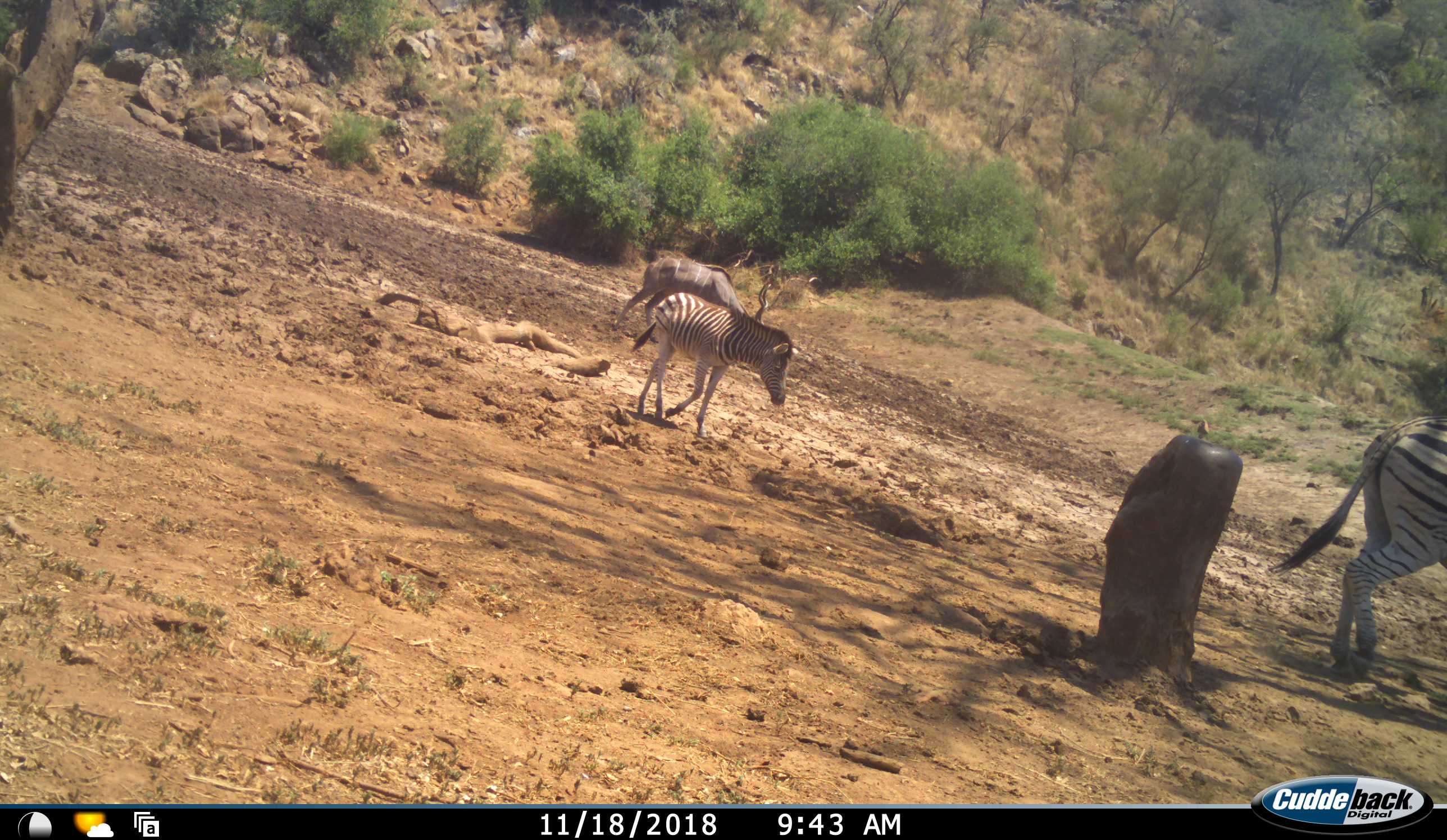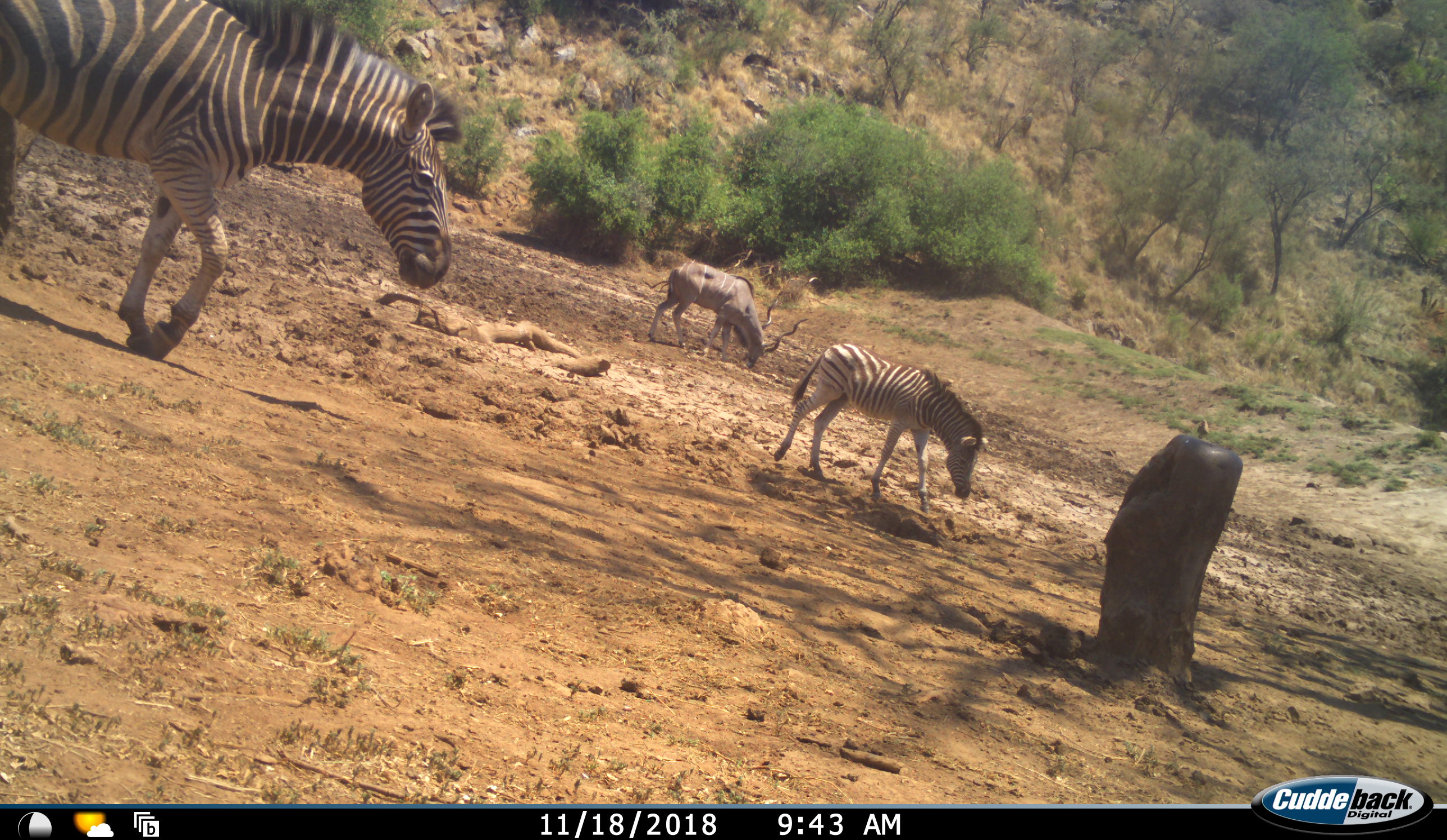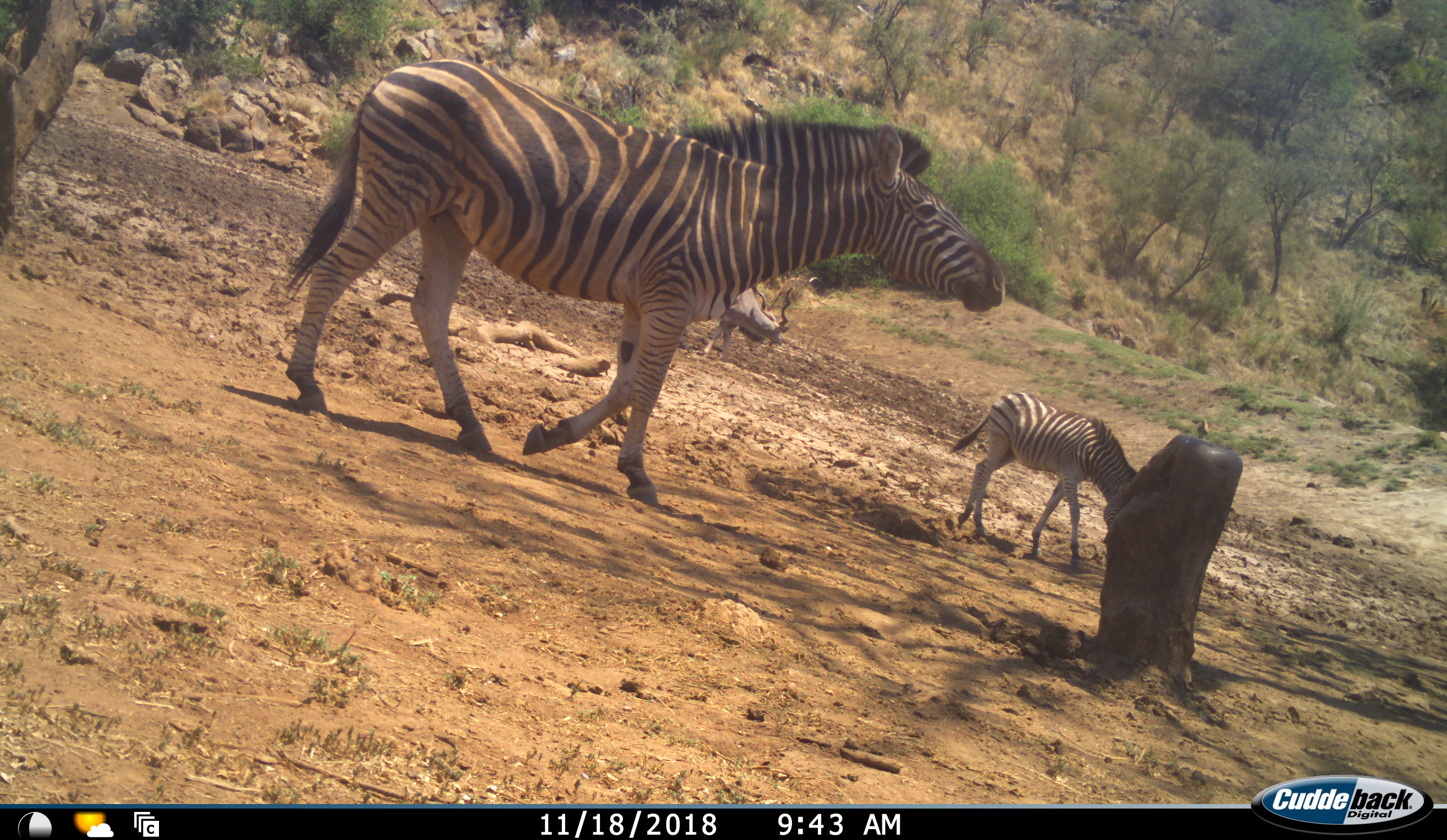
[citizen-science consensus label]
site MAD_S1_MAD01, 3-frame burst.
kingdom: Animalia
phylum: Chordata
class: Mammalia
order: Artiodactyla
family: Bovidae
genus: Tragelaphus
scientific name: Tragelaphus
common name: kudu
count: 1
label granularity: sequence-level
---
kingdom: Animalia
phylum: Chordata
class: Mammalia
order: Perissodactyla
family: Equidae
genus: Equus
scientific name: Equus quagga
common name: plains zebra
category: zebraplains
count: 3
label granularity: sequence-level